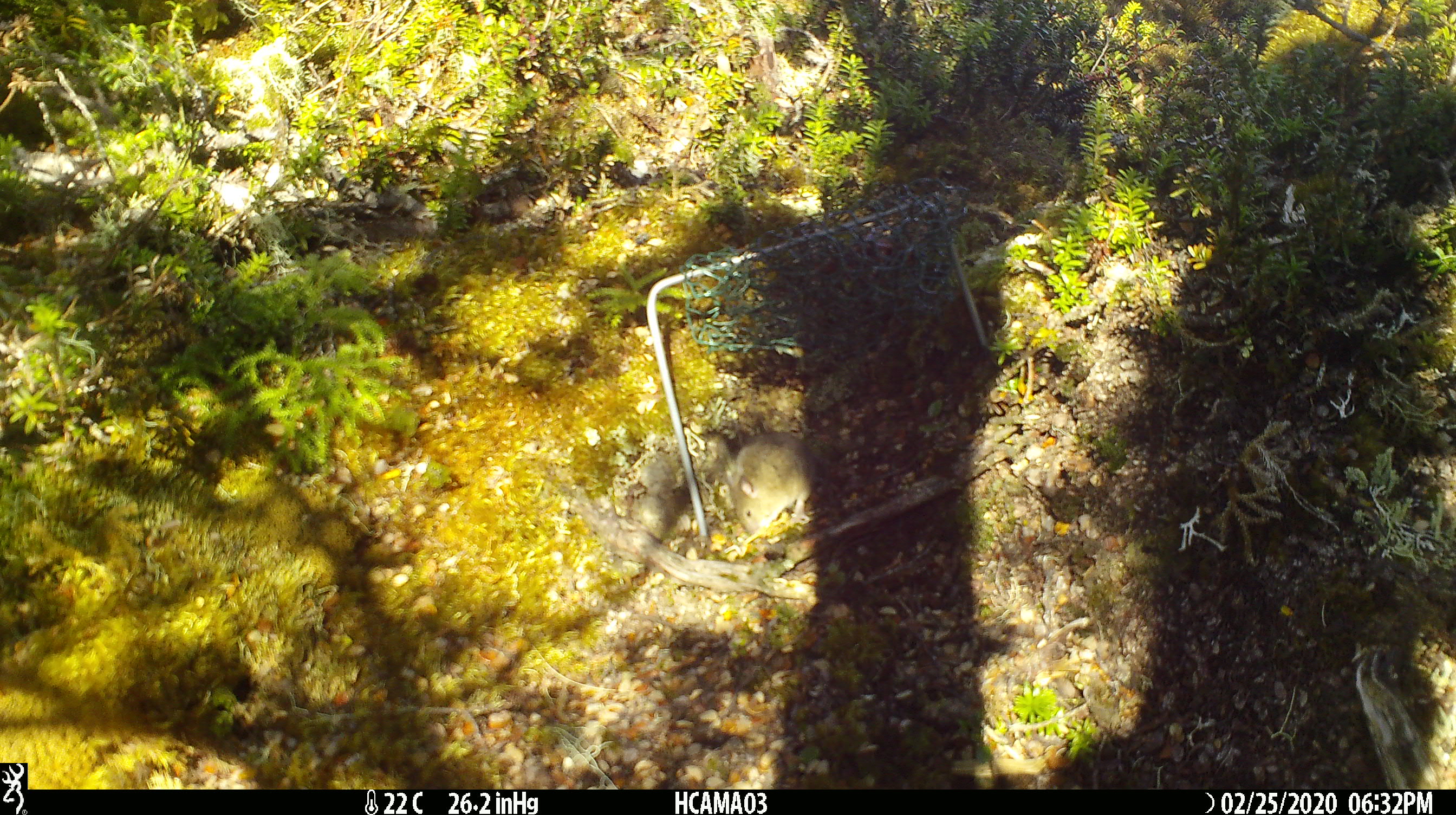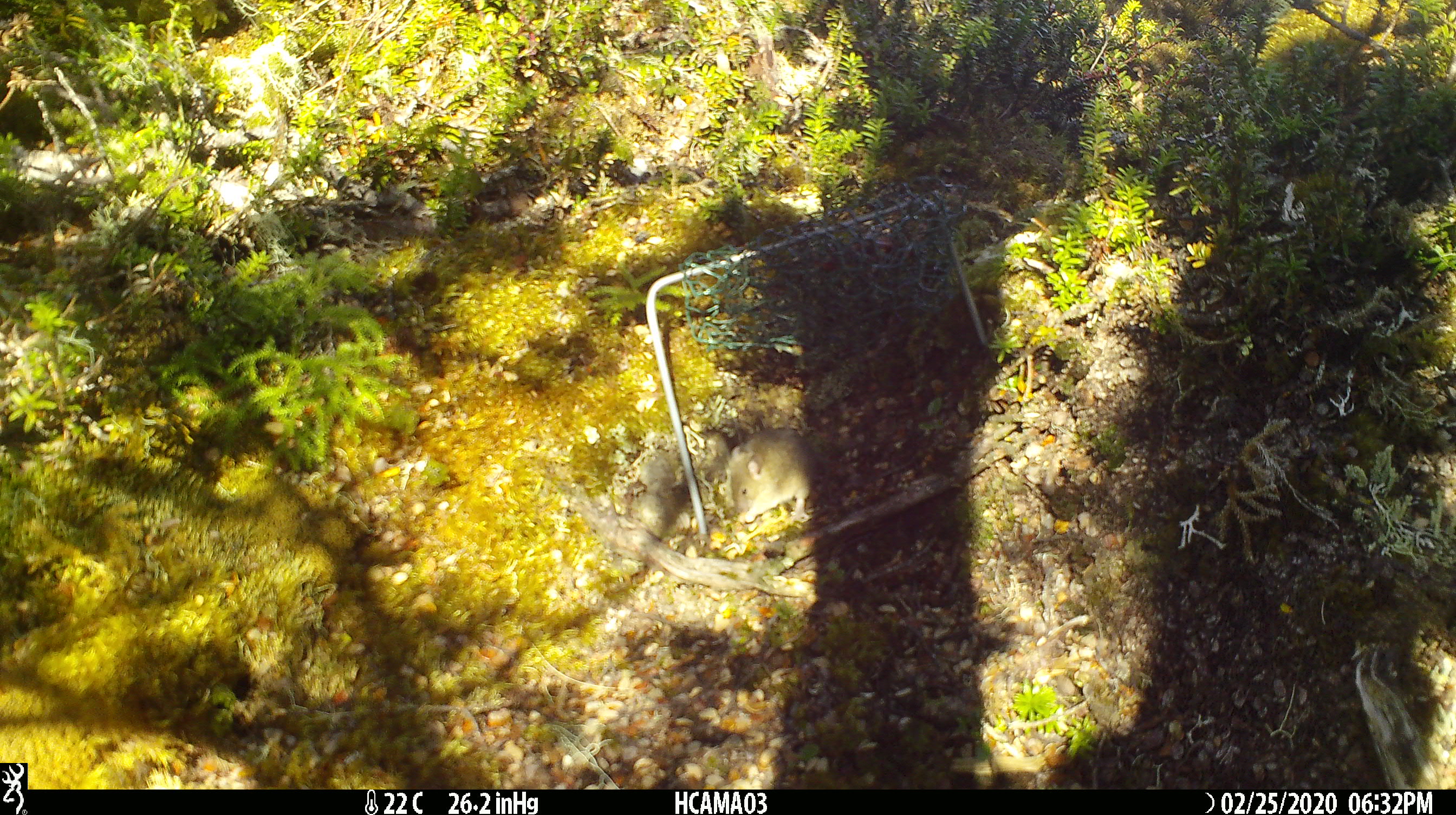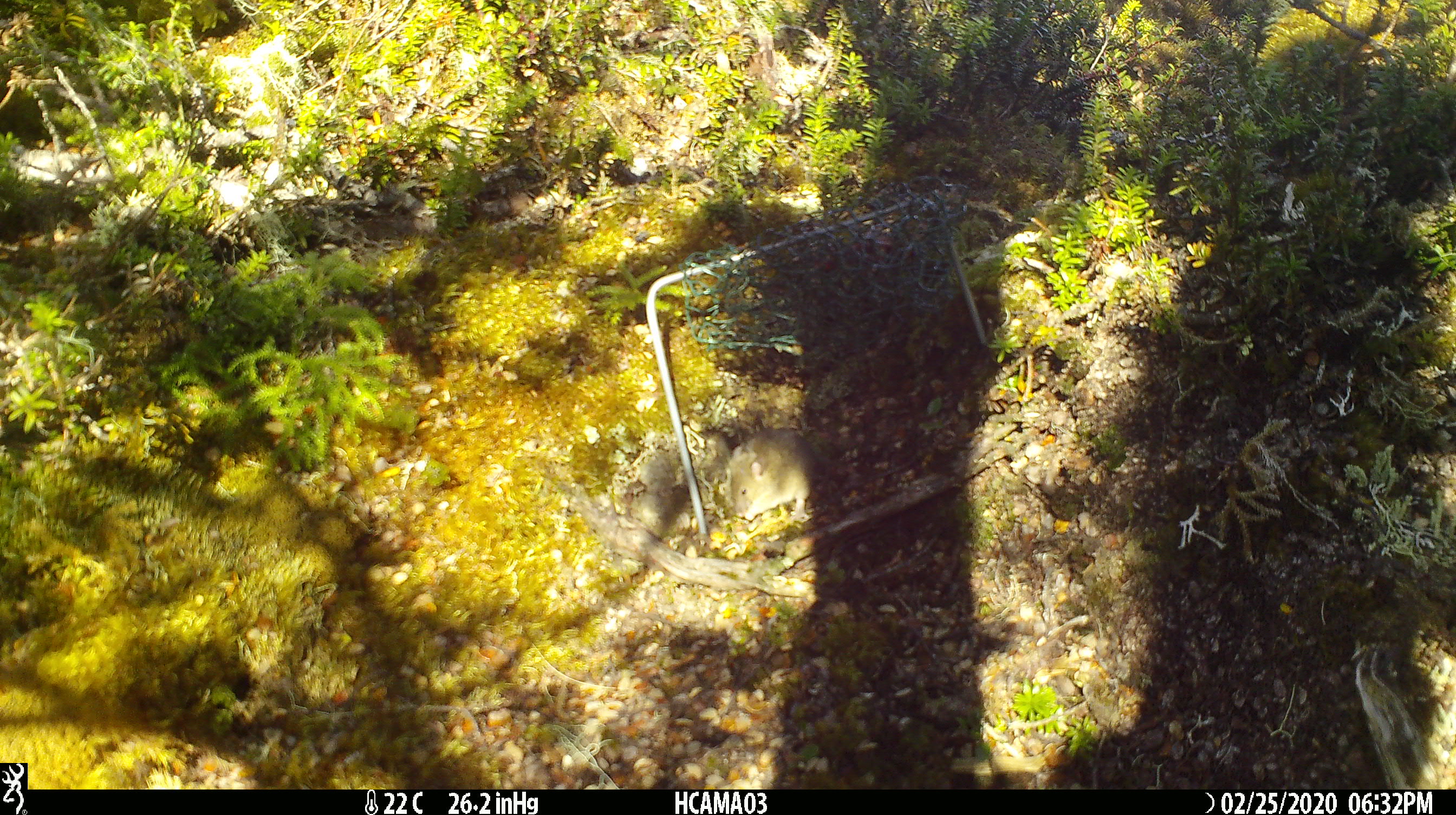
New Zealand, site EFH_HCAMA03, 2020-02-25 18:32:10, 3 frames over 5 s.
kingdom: Animalia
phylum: Chordata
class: Mammalia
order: Rodentia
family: Muridae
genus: Mus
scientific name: Mus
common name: mouse